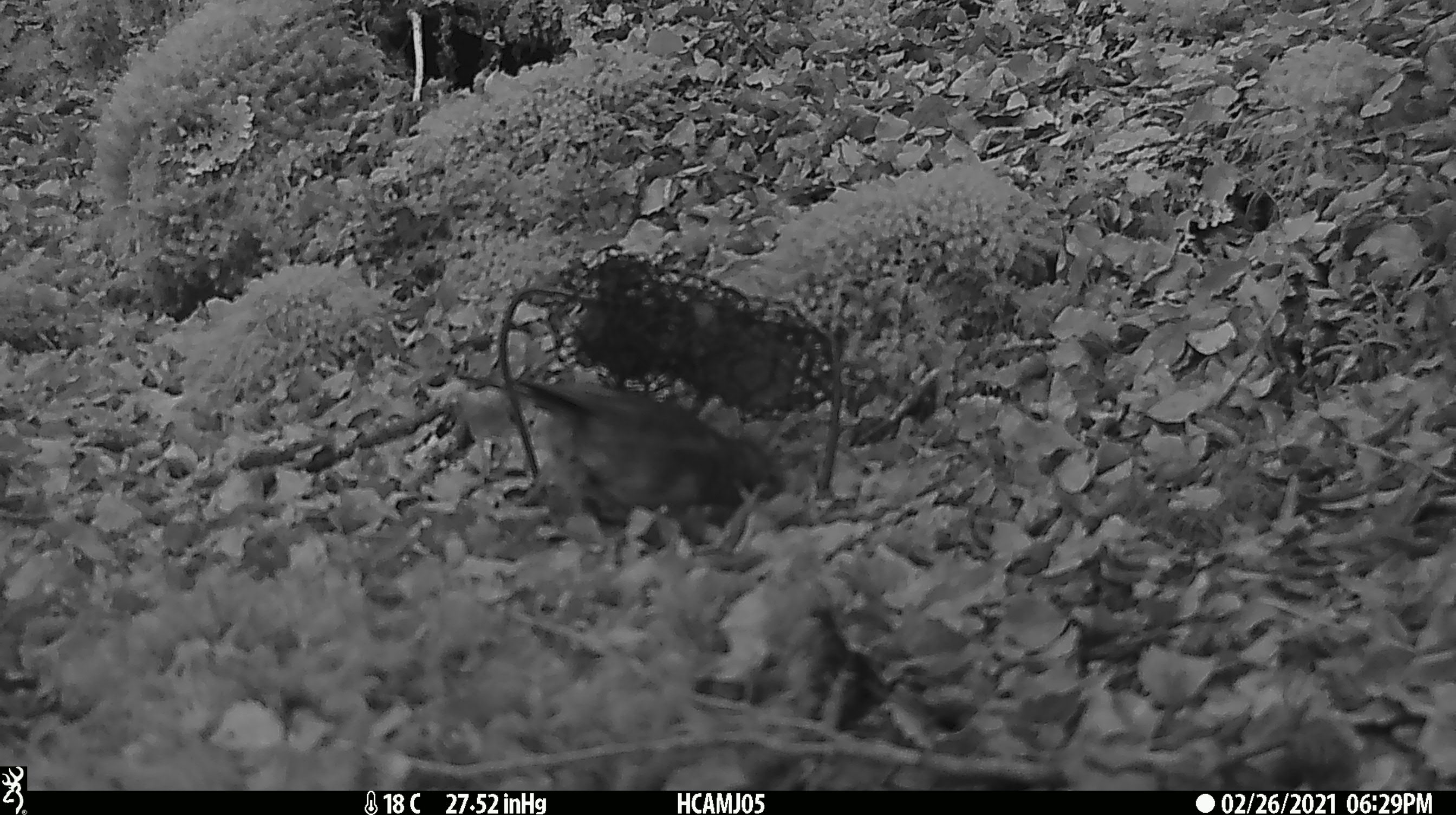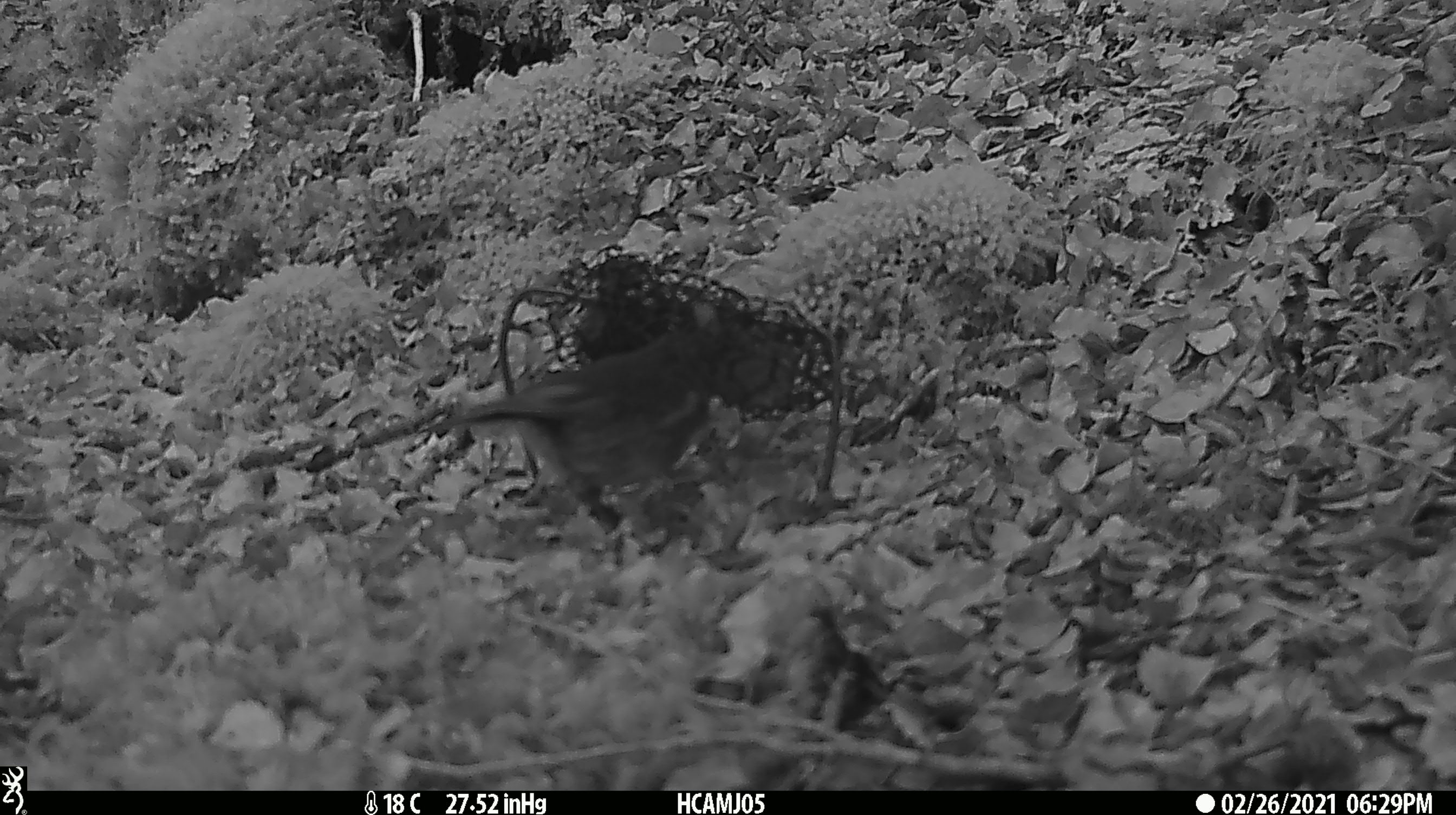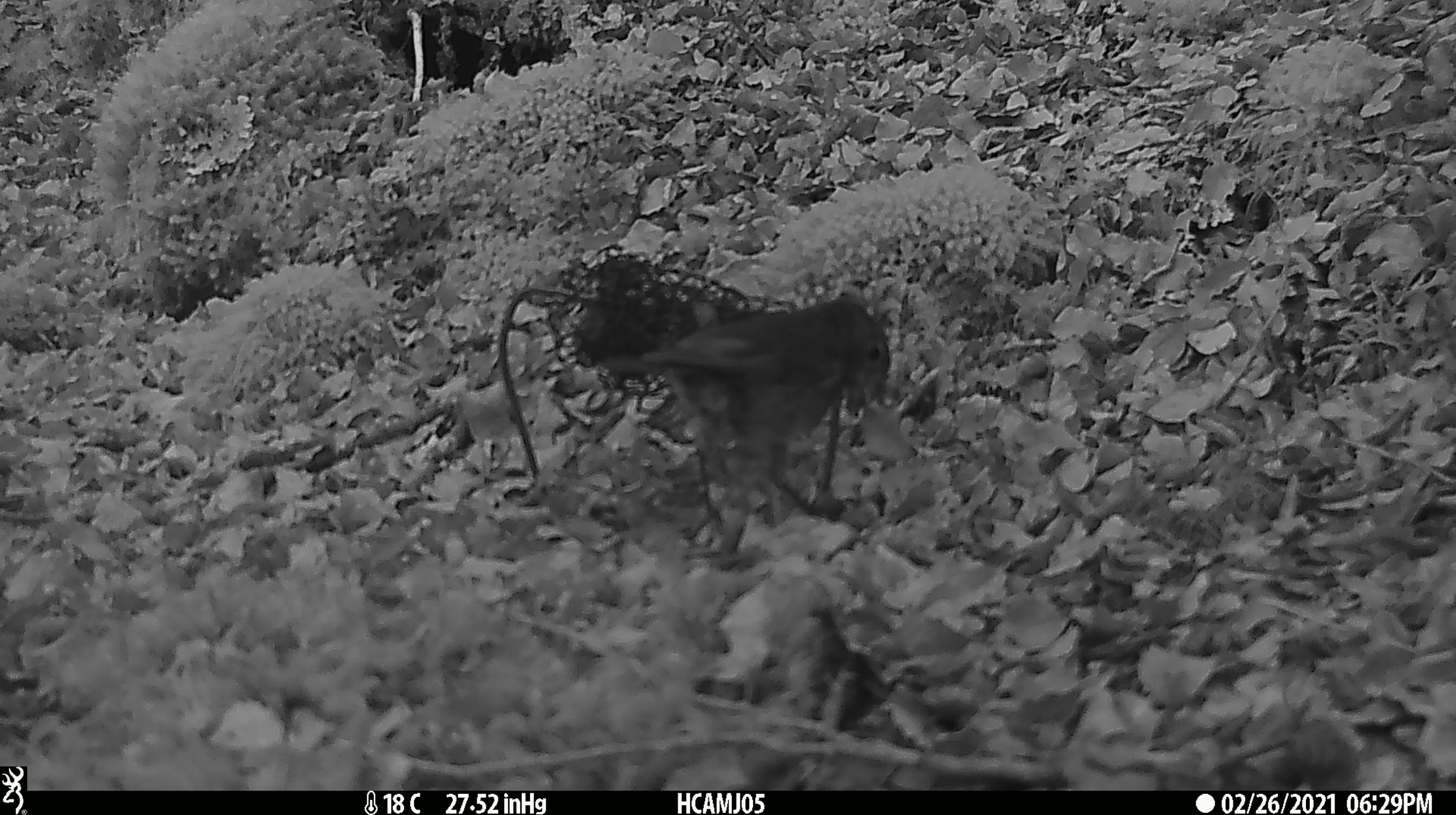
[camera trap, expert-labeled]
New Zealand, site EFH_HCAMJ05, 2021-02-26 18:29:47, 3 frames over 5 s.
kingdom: Animalia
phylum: Chordata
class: Aves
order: Passeriformes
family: Petroicidae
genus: Petroica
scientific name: Petroica australis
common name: new zealand robin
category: robin